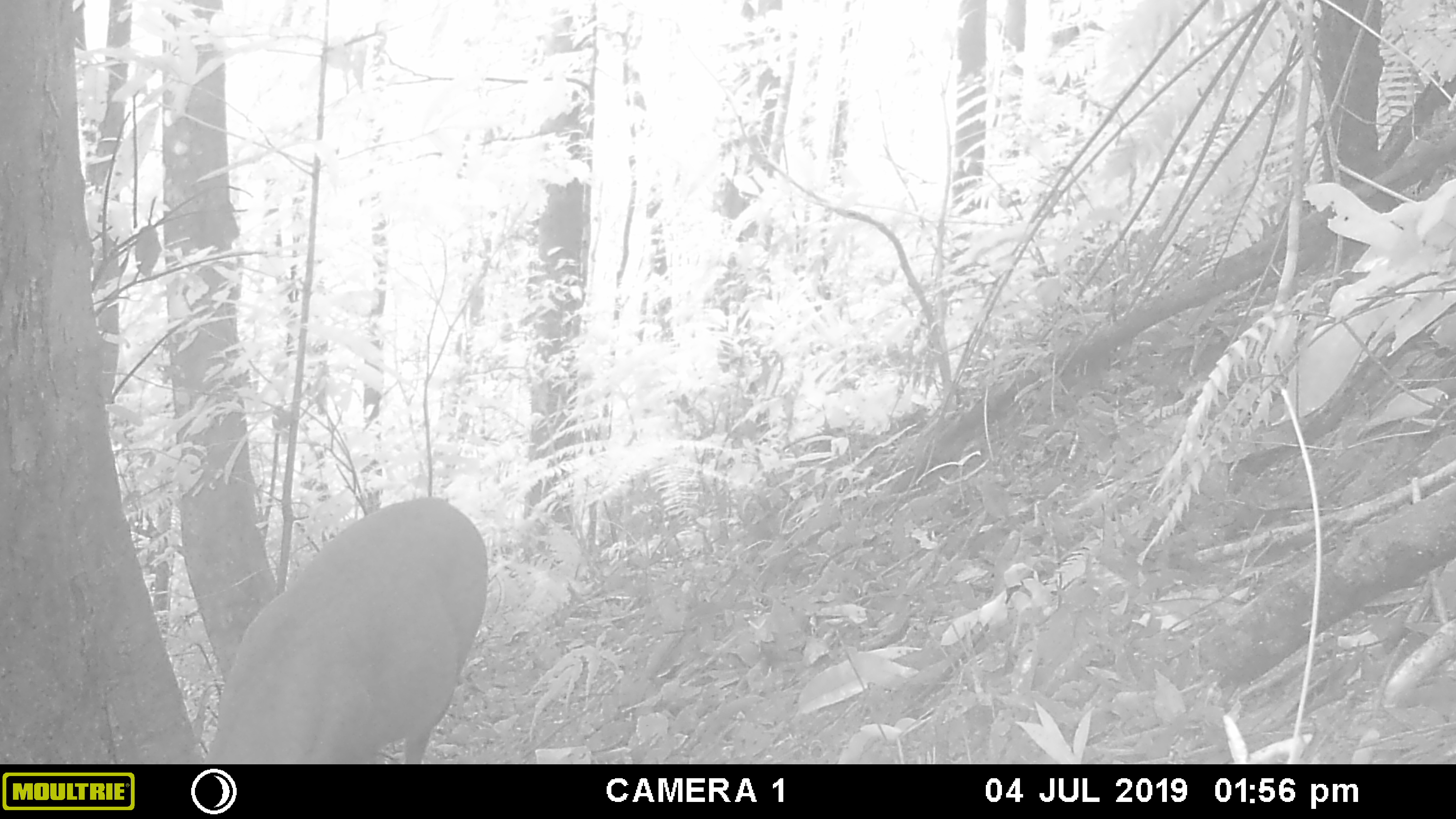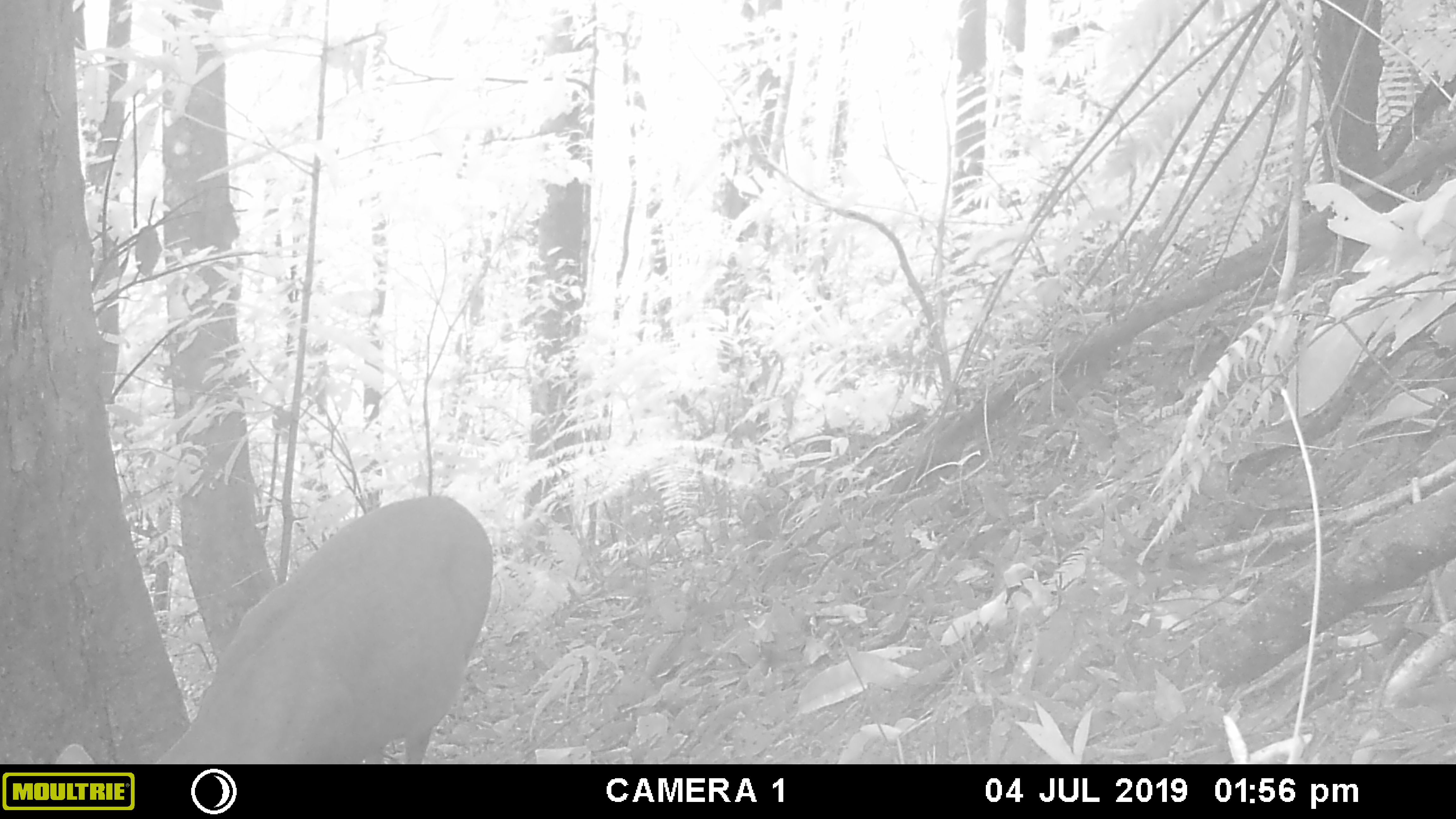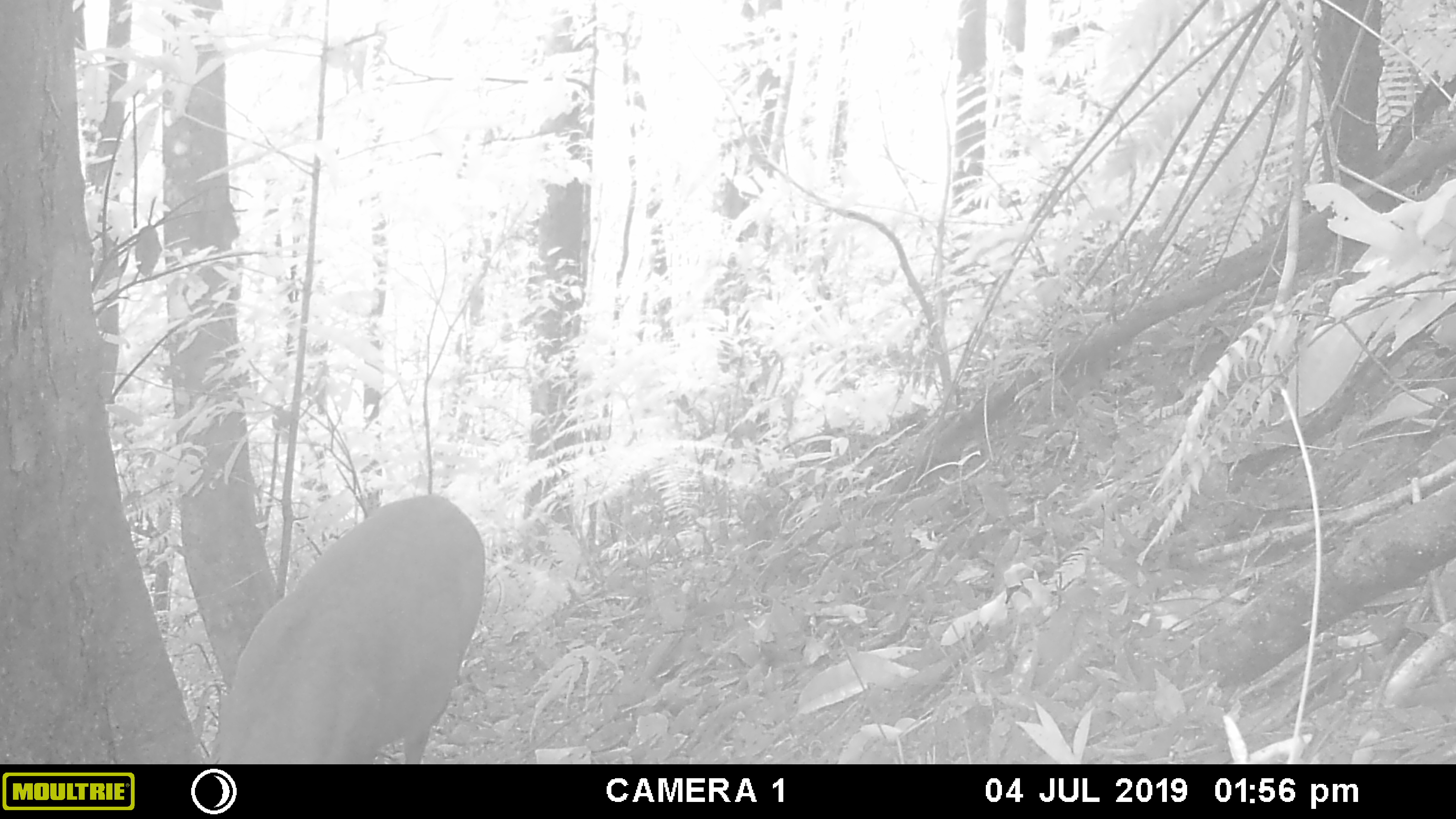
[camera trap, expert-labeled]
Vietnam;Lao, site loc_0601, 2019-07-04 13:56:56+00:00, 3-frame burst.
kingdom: Animalia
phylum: Chordata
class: Mammalia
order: Artiodactyla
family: Cervidae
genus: Muntiacus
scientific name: Muntiacus rooseveltorum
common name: roosevelt's muntjac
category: roosevelts muntjac group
Roosevelts muntjac group (roosevelt's muntjac) (Muntiacus rooseveltorum). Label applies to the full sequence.